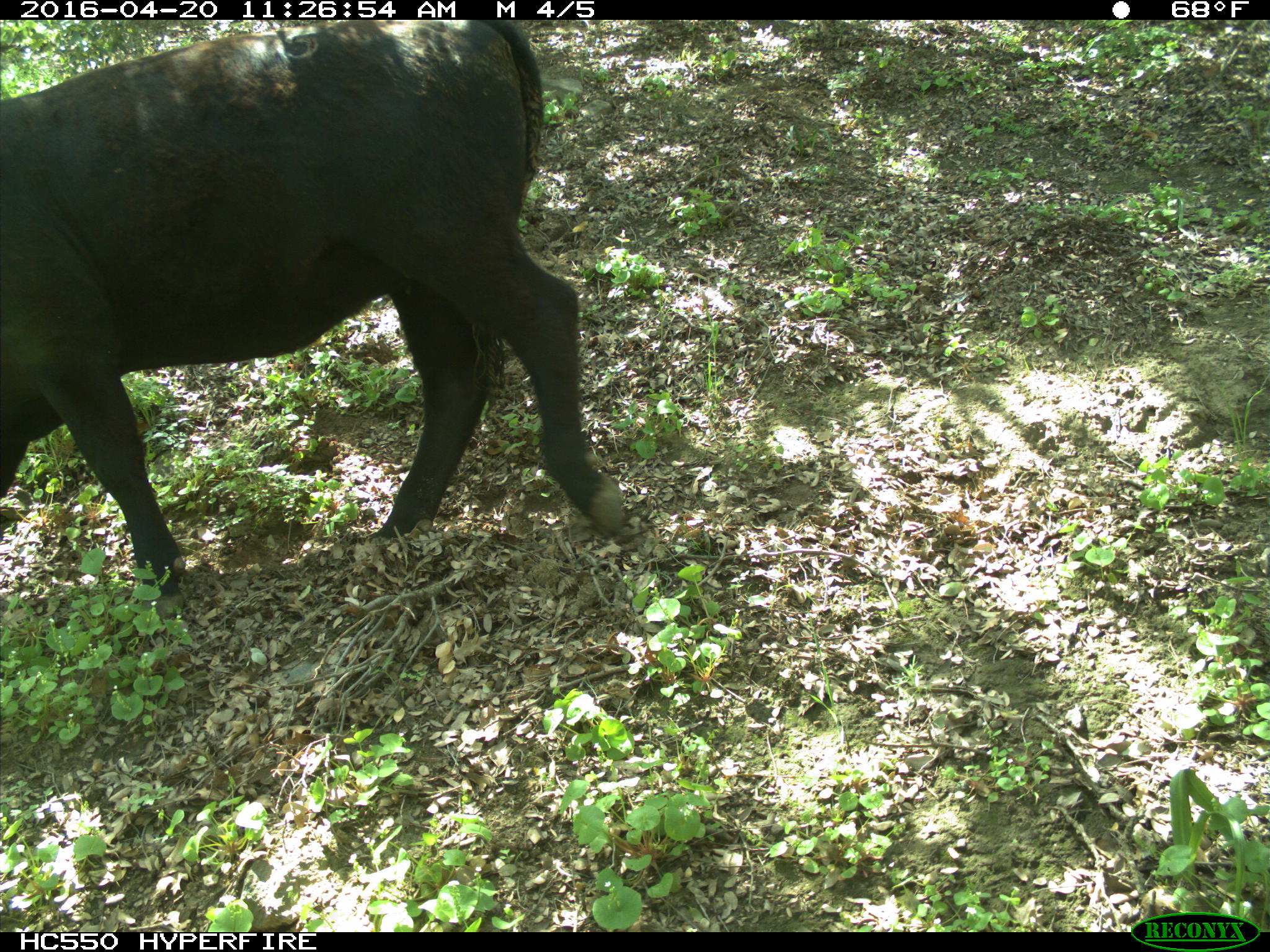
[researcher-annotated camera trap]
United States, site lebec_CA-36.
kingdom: Animalia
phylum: Chordata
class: Mammalia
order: Artiodactyla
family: Bovidae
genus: Bos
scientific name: Bos taurus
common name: domestic cow